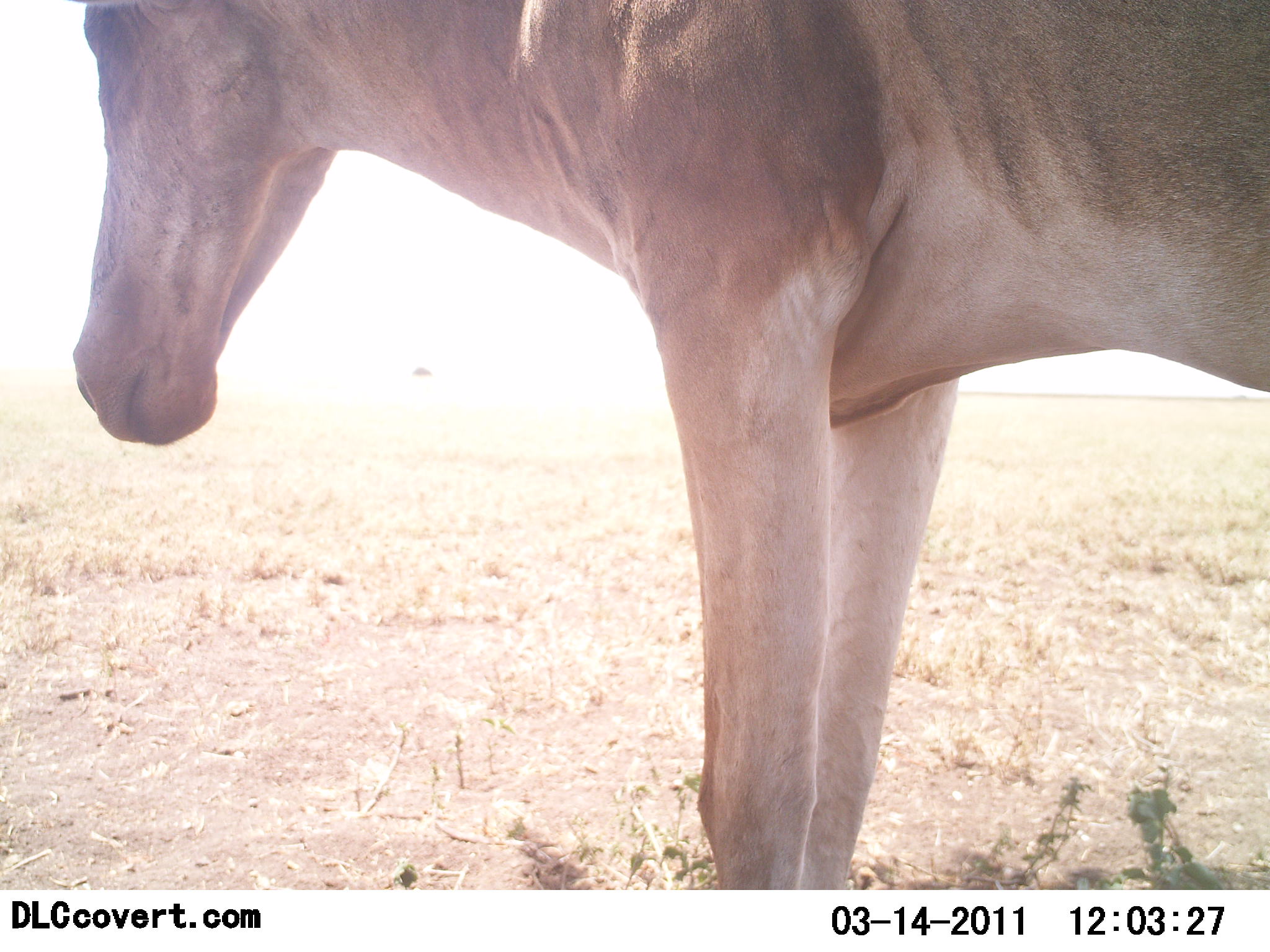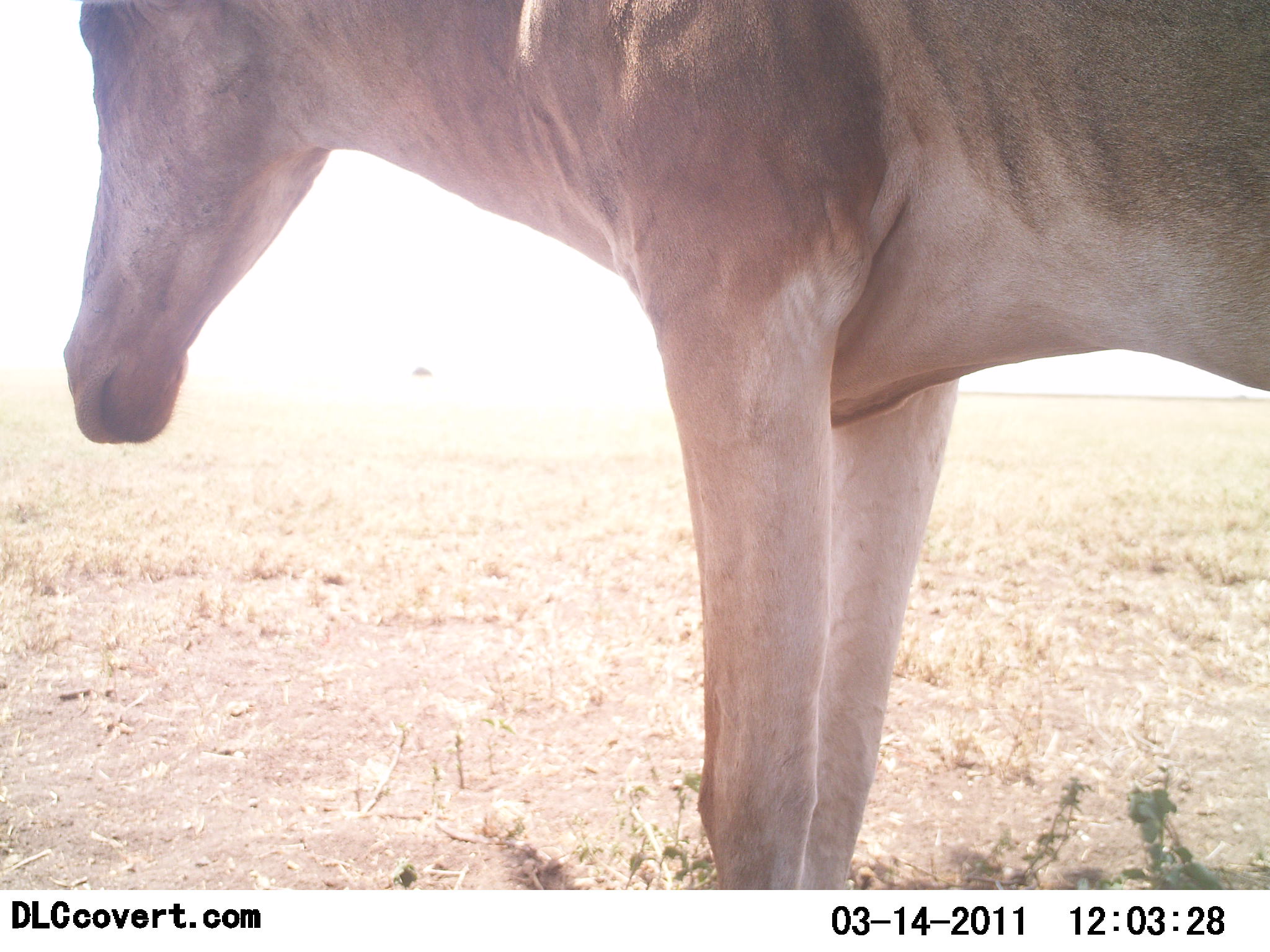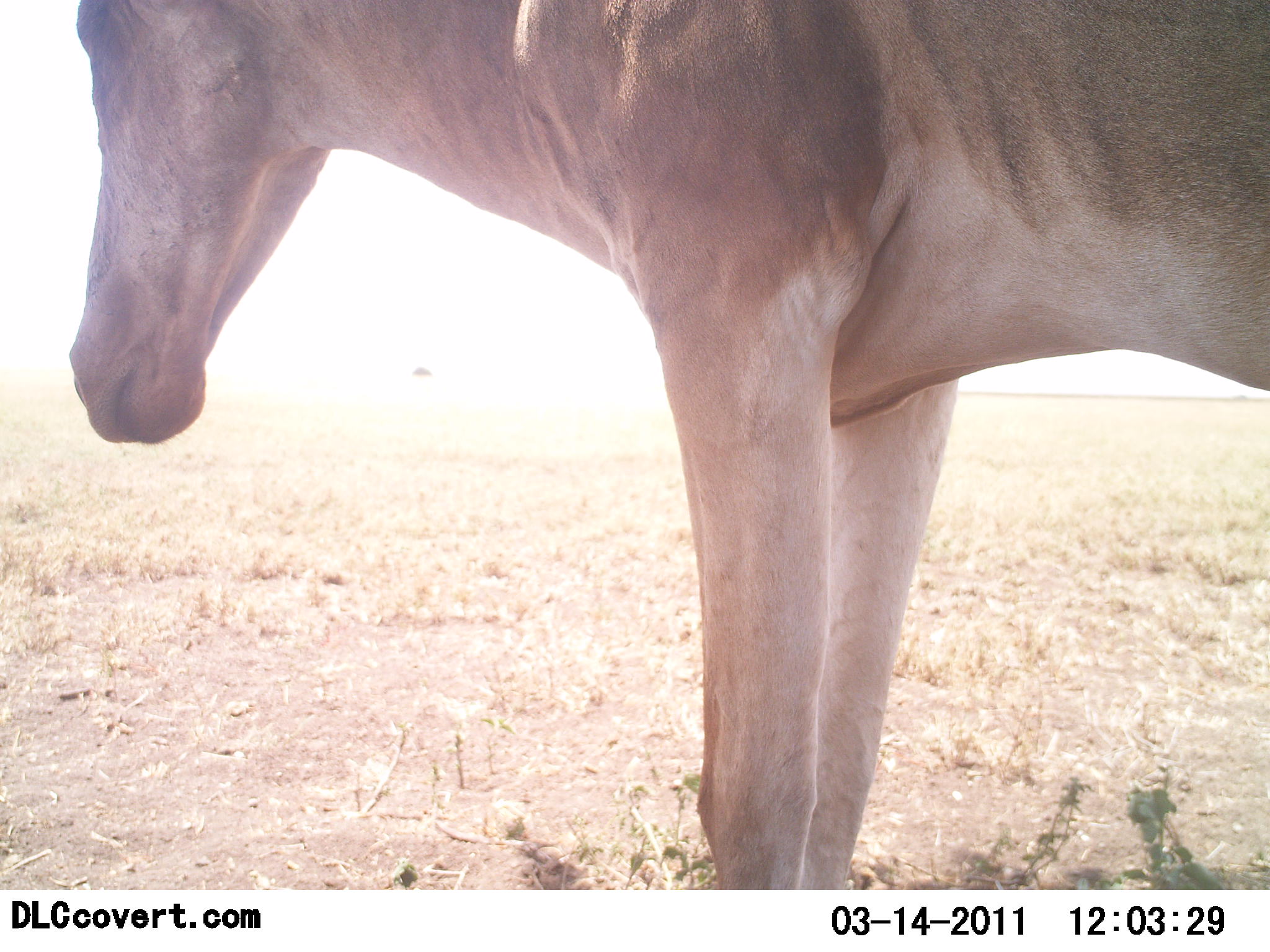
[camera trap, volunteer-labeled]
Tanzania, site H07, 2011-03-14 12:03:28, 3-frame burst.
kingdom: Animalia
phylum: Chordata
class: Mammalia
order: Artiodactyla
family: Bovidae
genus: Alcelaphus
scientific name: Alcelaphus buselaphus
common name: hartebeest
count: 1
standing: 90%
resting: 10%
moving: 0%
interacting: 0%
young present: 0%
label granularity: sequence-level